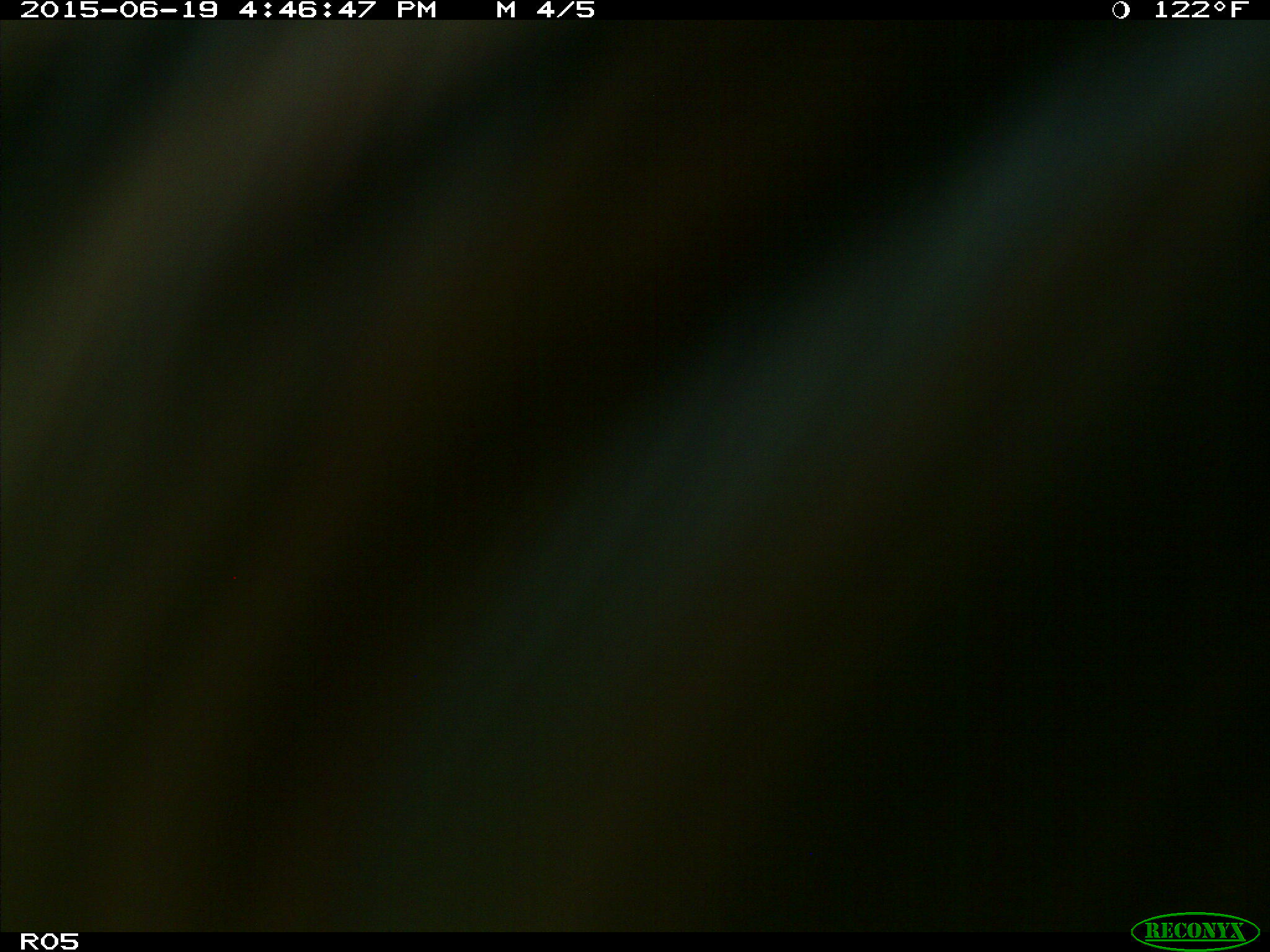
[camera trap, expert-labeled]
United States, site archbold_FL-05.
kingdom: Animalia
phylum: Chordata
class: Mammalia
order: Artiodactyla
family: Bovidae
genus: Bos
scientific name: Bos taurus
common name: domestic cow